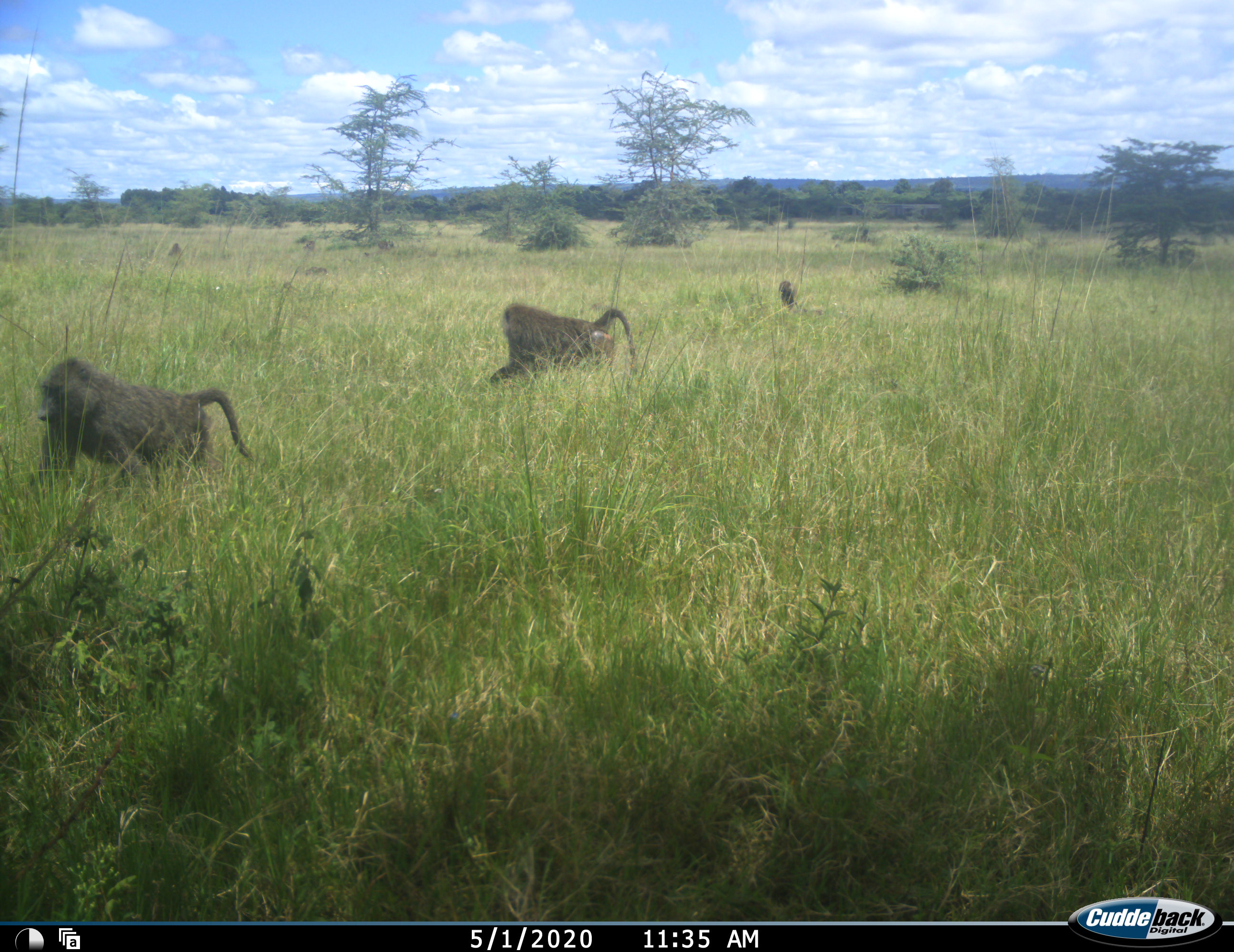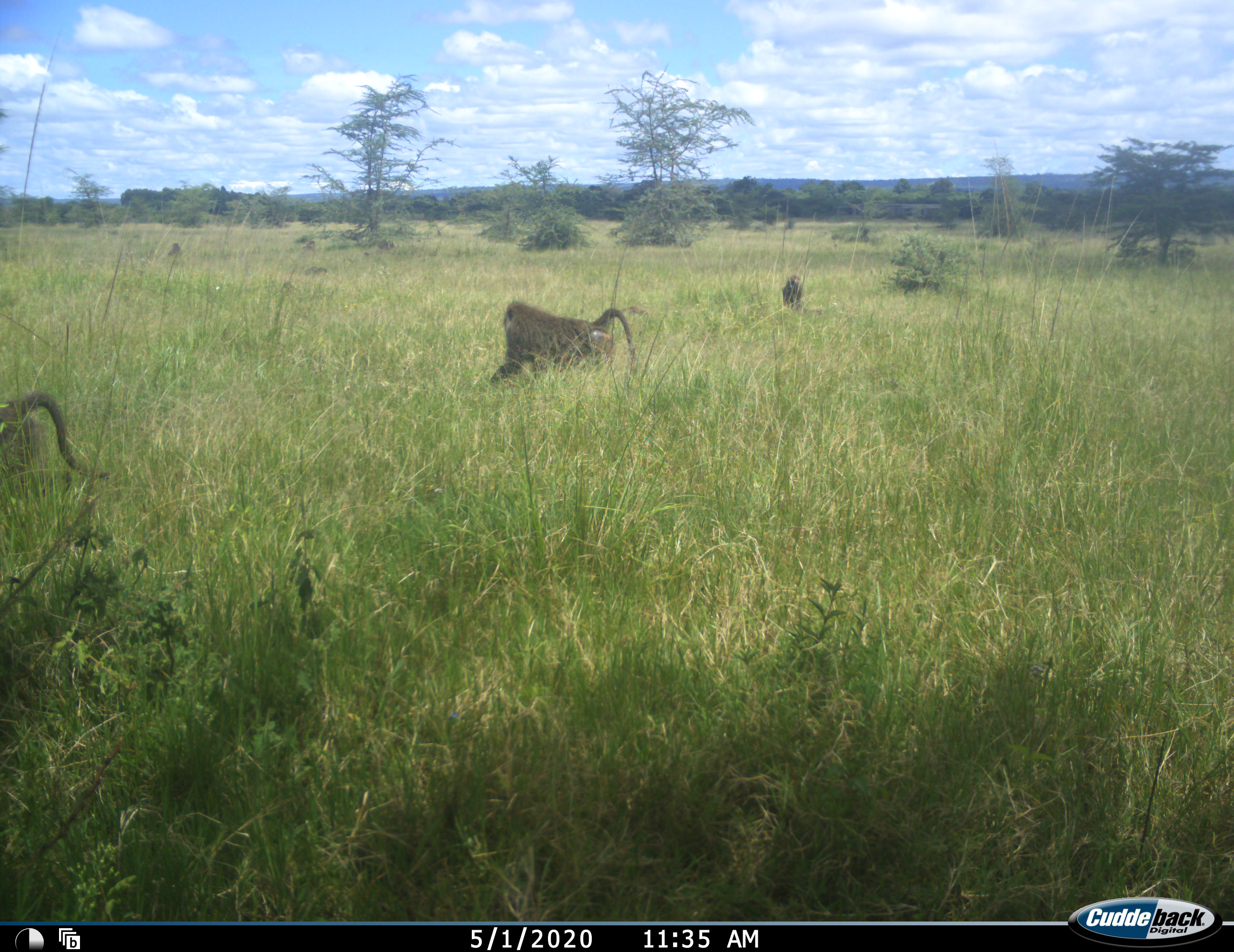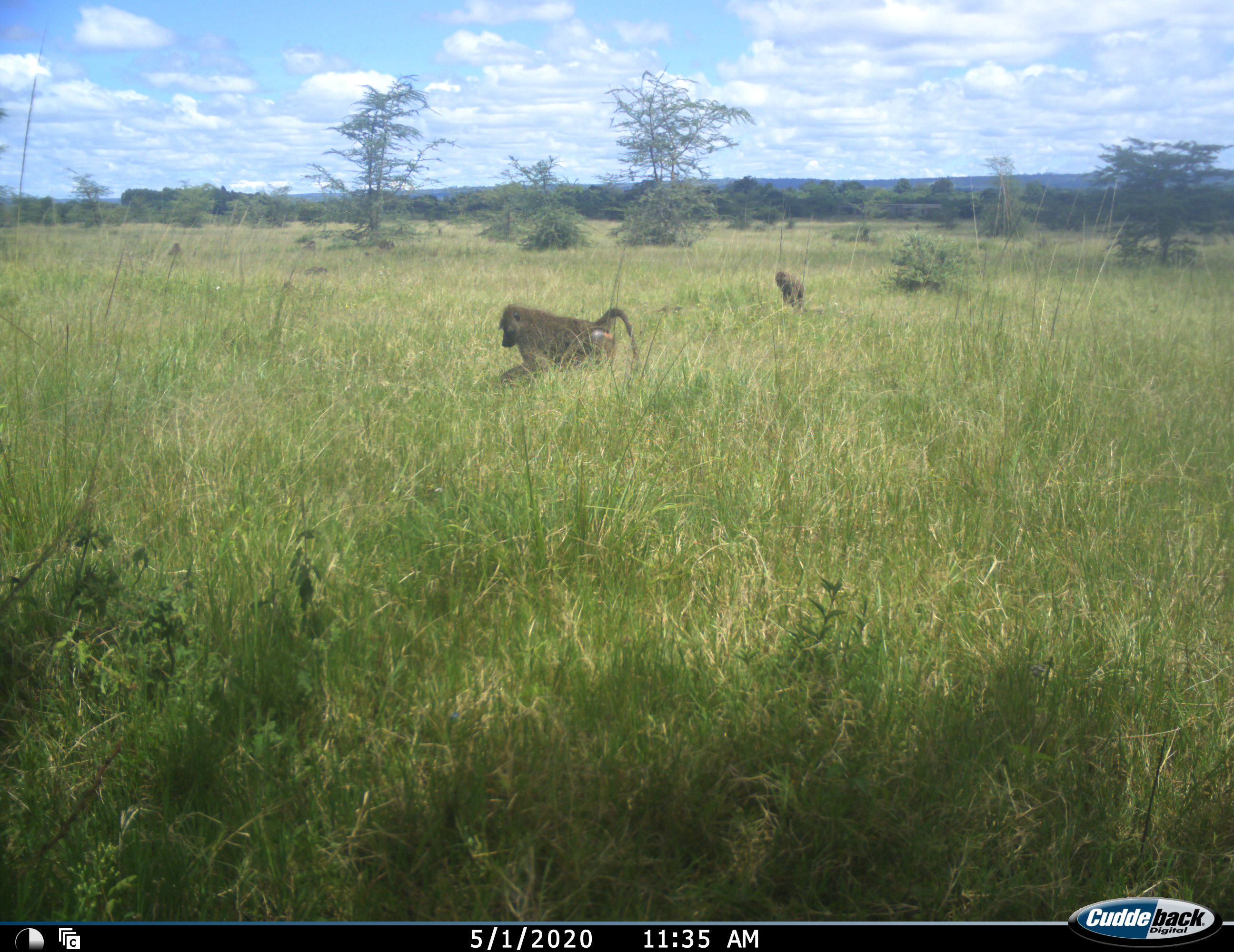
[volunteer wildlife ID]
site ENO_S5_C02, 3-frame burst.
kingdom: Animalia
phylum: Chordata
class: Mammalia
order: Primates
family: Cercopithecidae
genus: Papio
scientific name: Papio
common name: baboon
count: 3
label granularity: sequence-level